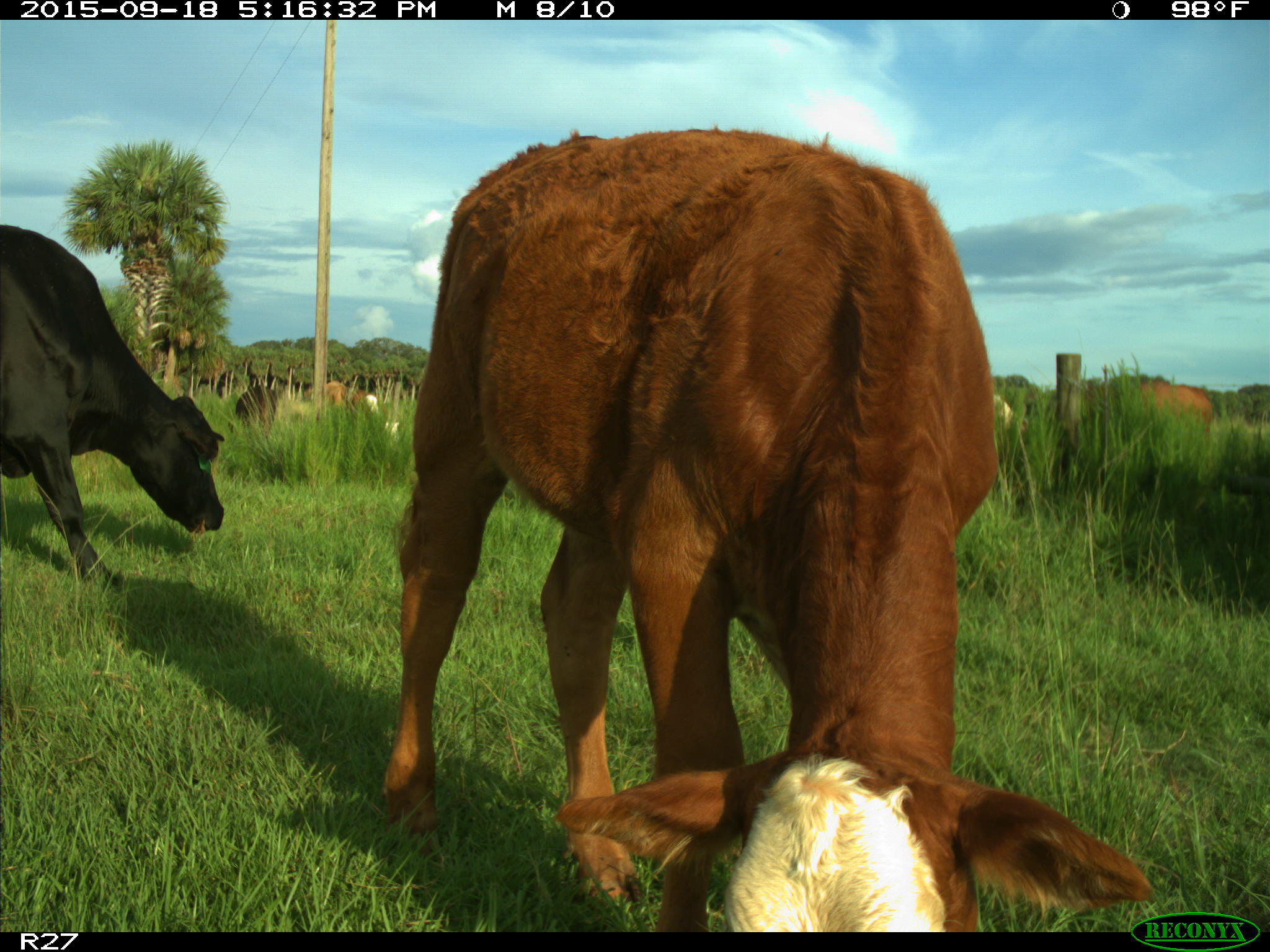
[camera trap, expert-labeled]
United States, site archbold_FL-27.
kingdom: Animalia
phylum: Chordata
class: Mammalia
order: Artiodactyla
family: Bovidae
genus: Bos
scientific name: Bos taurus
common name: domestic cow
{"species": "Bos taurus (domestic cow)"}